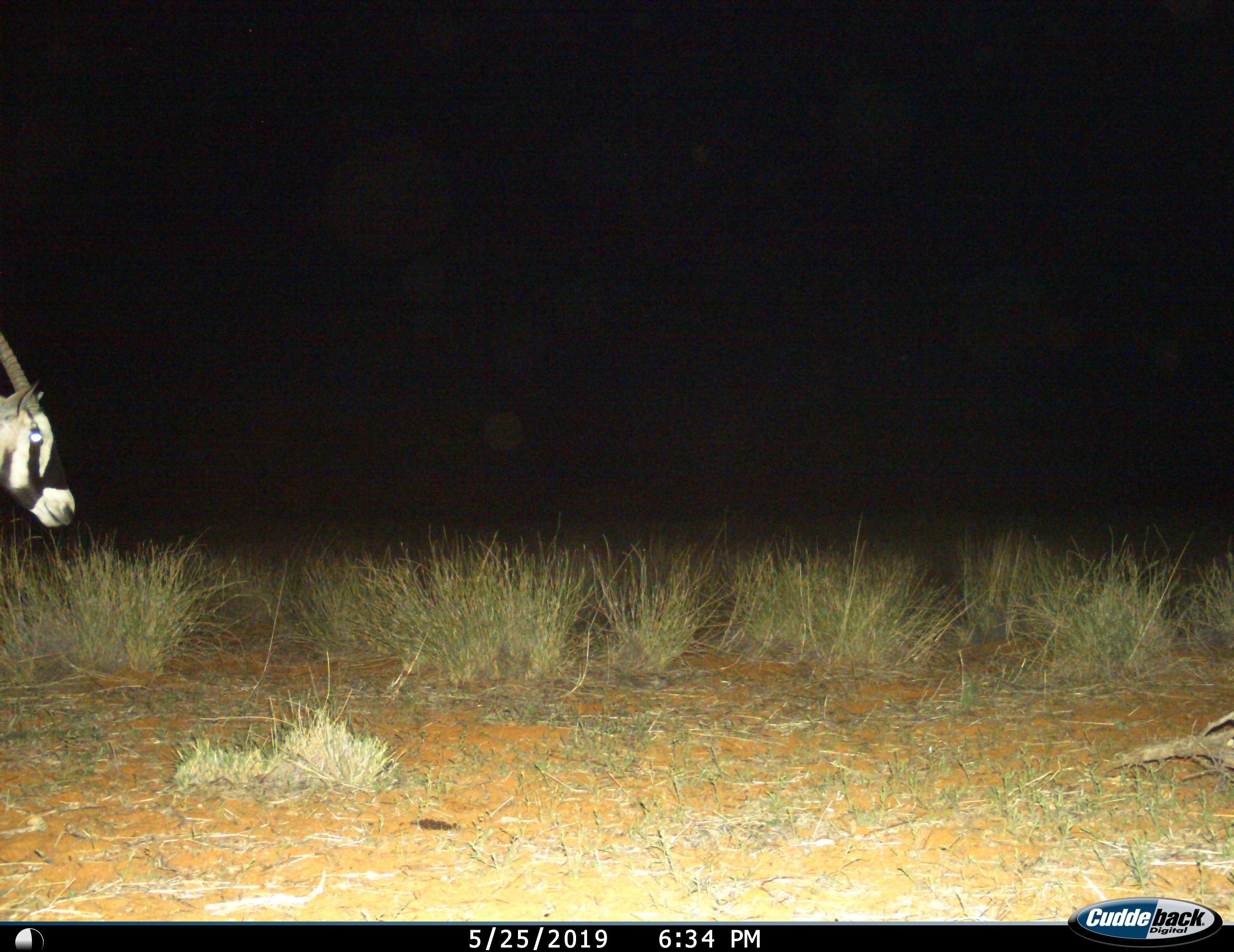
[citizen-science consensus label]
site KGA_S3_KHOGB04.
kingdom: Animalia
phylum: Chordata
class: Mammalia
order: Artiodactyla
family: Bovidae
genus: Oryx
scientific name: Oryx gazella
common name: gemsbok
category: oryx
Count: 1.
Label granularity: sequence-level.